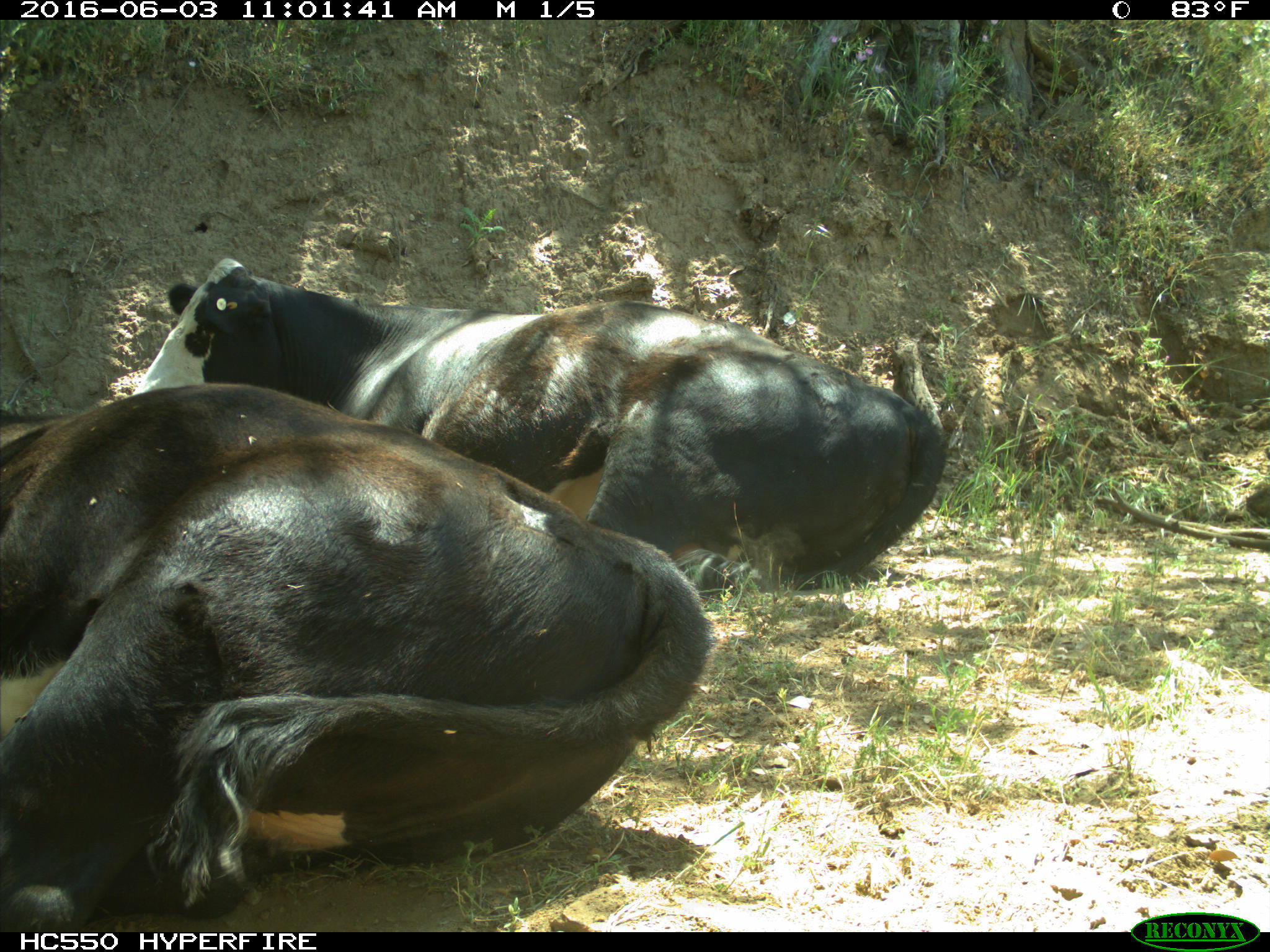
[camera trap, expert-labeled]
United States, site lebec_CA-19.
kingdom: Animalia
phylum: Chordata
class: Mammalia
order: Artiodactyla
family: Bovidae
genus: Bos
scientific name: Bos taurus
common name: domestic cow